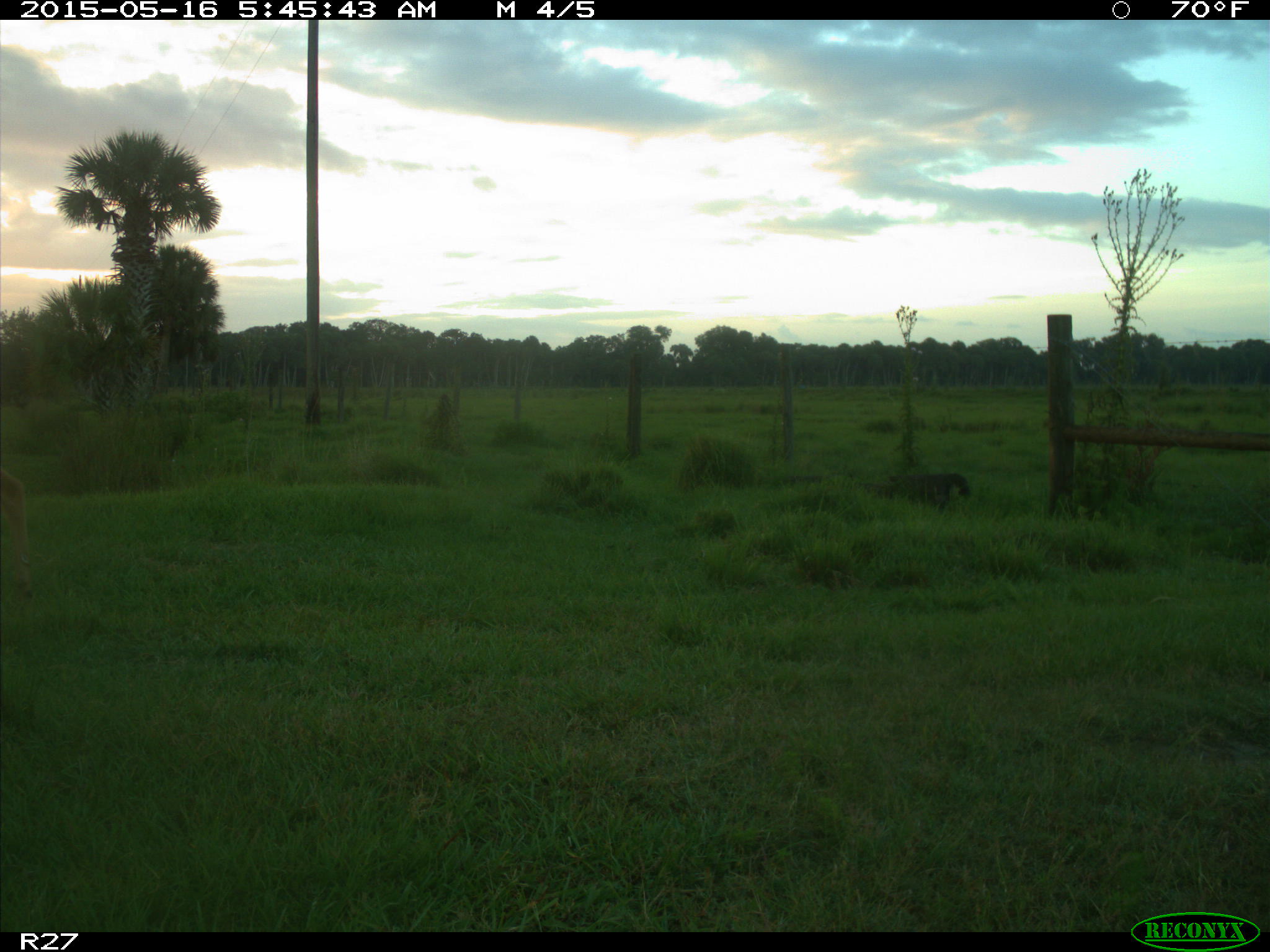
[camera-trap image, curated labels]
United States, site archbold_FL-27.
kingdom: Animalia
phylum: Chordata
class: Mammalia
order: Artiodactyla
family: Cervidae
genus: Odocoileus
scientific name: Odocoileus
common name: deer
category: unidentified deer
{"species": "unidentified deer (deer) (Odocoileus)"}